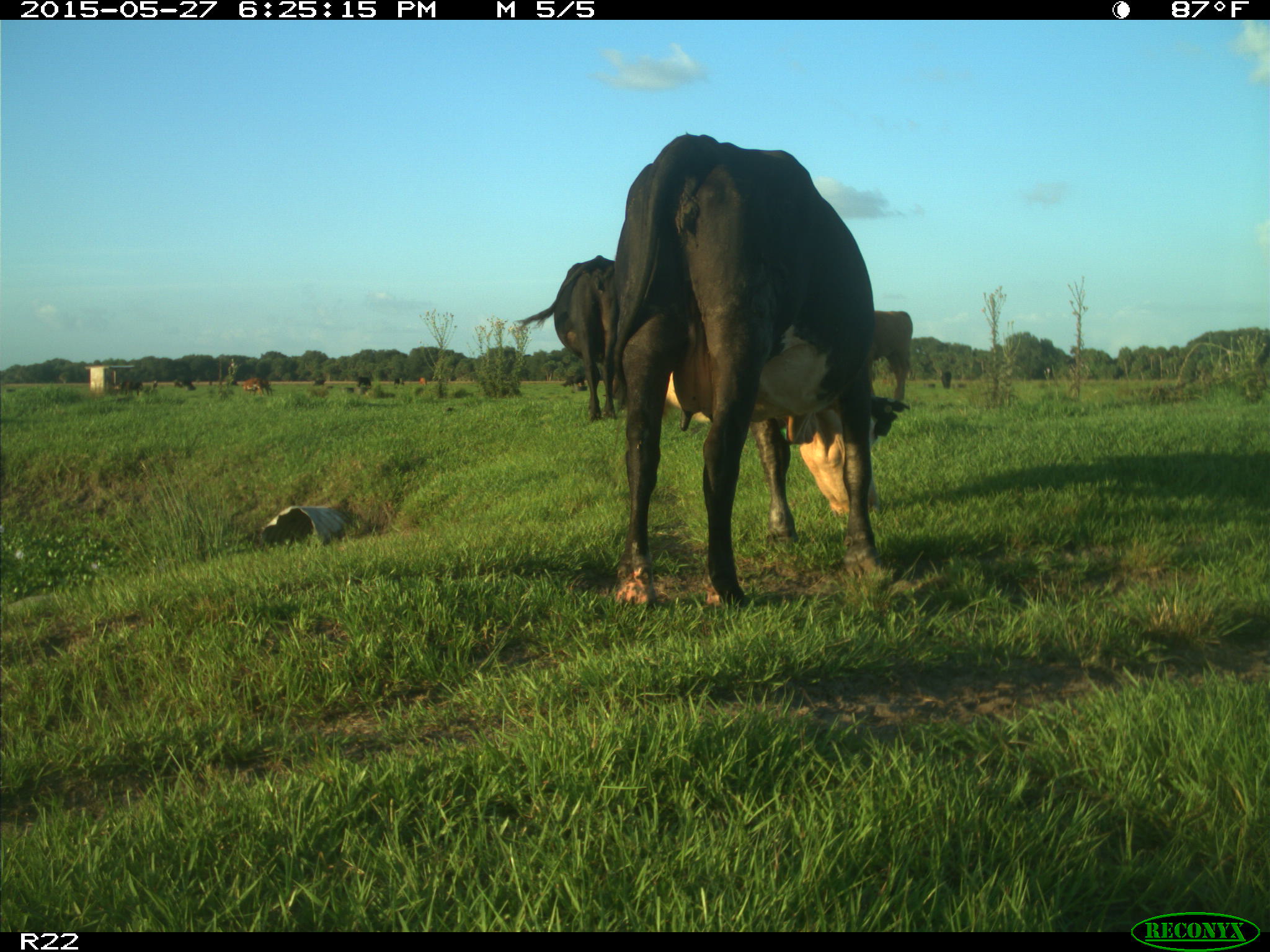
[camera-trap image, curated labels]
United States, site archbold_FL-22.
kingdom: Animalia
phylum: Chordata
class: Mammalia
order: Artiodactyla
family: Bovidae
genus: Bos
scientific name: Bos taurus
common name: domestic cow